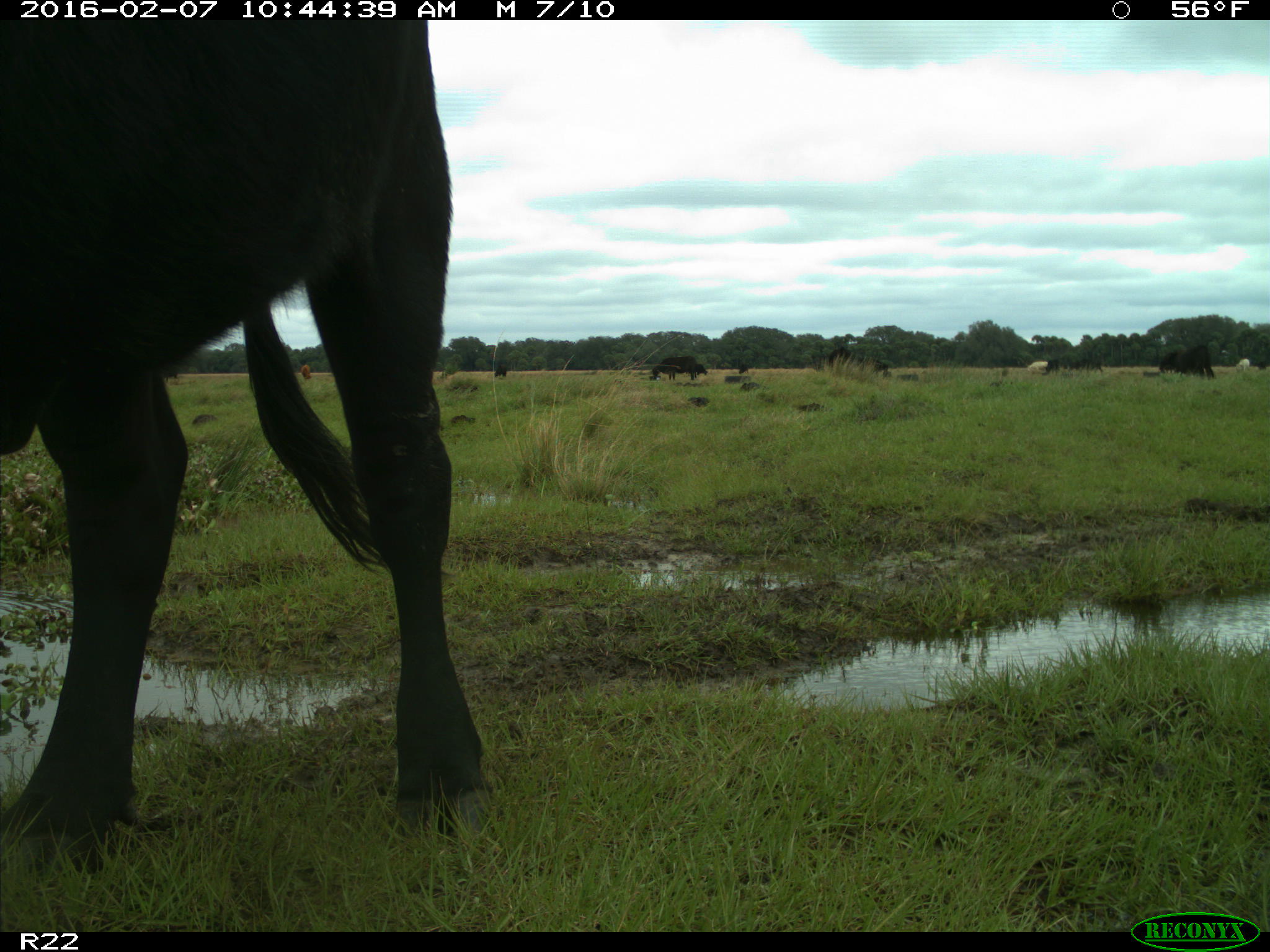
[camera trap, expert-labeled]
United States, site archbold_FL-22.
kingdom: Animalia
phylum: Chordata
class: Mammalia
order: Artiodactyla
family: Bovidae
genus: Bos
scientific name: Bos taurus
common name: domestic cow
Bos taurus (domestic cow).